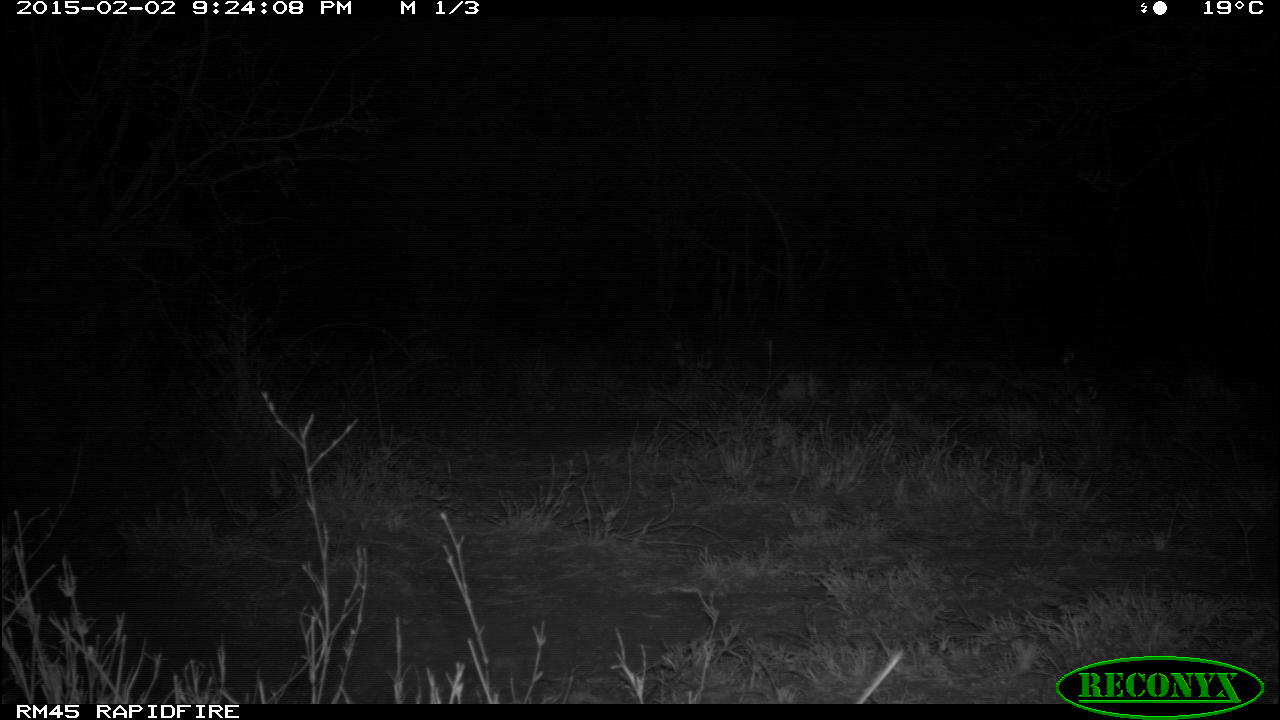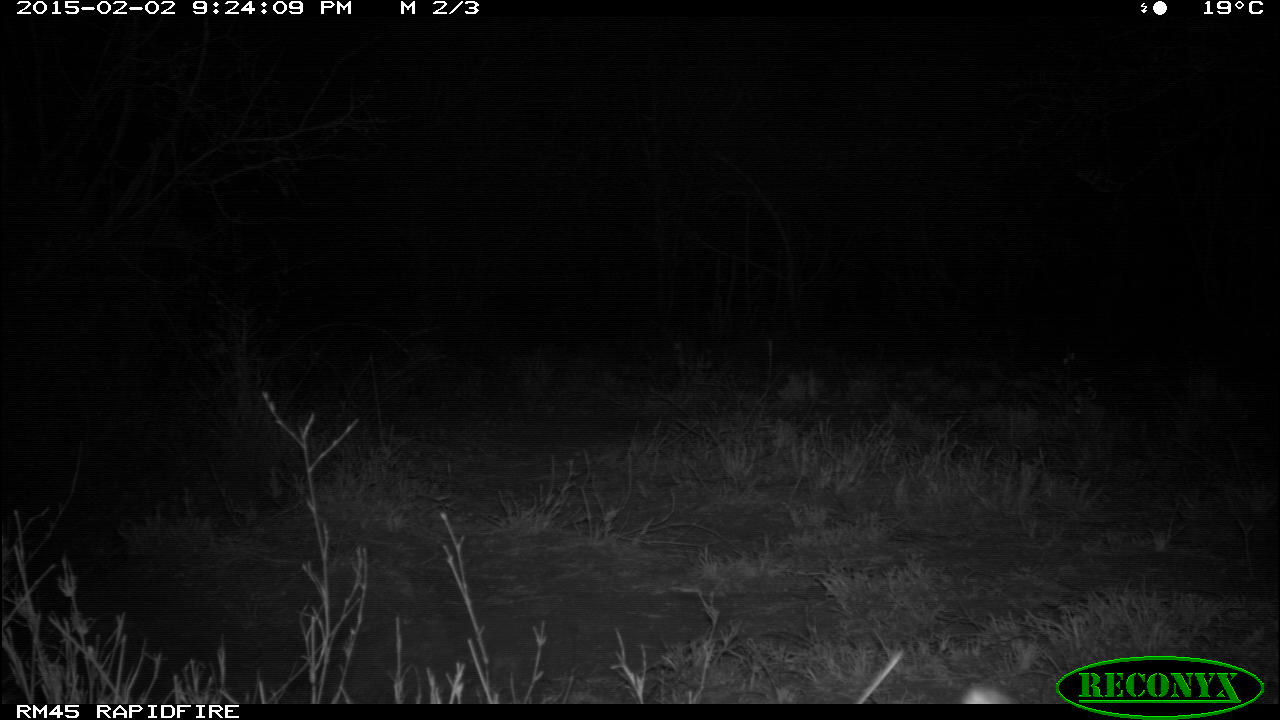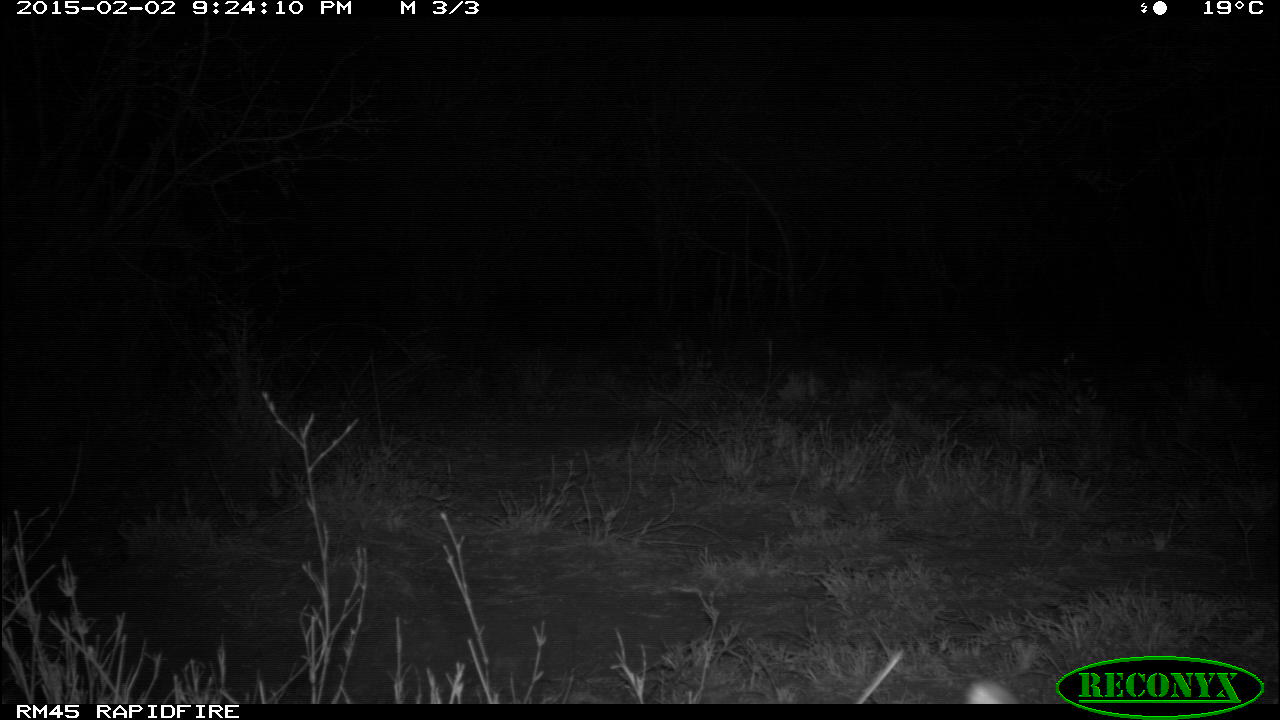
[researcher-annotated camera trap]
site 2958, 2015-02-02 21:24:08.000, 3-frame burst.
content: unidentified animal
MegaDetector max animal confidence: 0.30